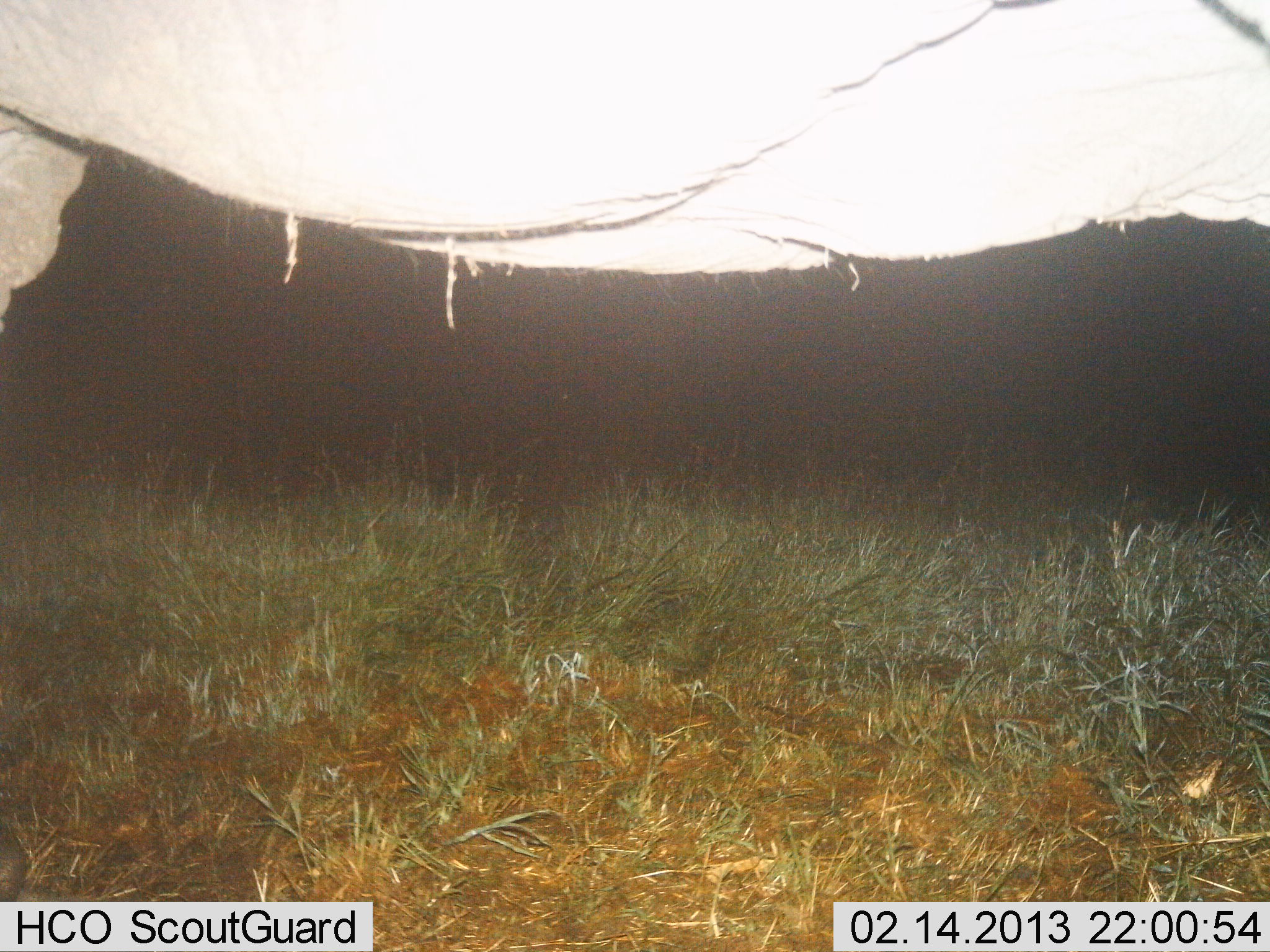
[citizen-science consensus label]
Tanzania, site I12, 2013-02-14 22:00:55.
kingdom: Animalia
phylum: Chordata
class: Mammalia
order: Proboscidea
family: Elephantidae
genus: Loxodonta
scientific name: Loxodonta africana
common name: african bush elephant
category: elephant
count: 1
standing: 97%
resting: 0%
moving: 3%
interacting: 0%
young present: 0%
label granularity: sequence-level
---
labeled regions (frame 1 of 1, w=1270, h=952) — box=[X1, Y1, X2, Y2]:
animal: box=[1, 1, 1270, 331]